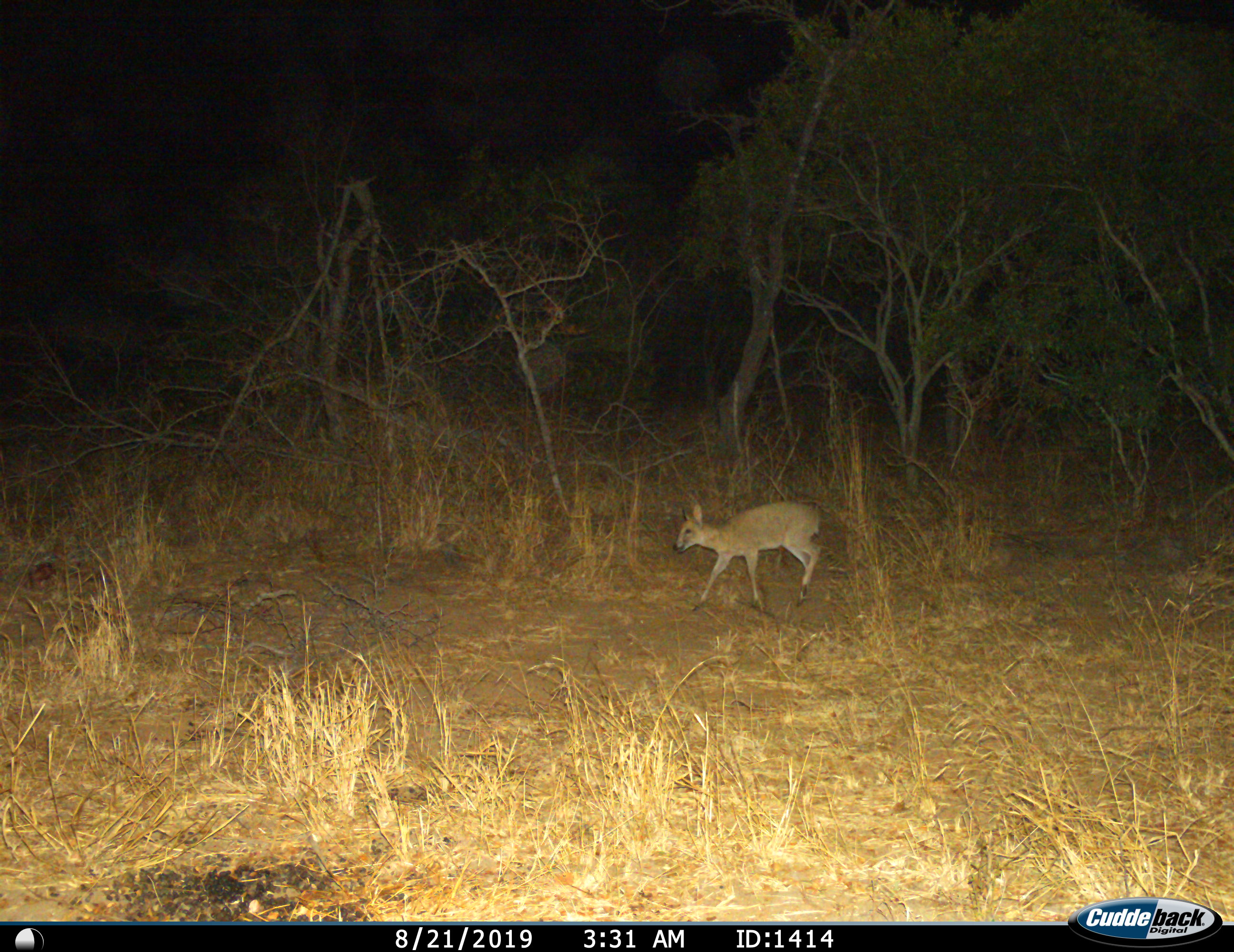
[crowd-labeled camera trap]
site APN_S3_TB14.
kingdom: Animalia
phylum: Chordata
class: Mammalia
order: Artiodactyla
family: Bovidae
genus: Sylvicapra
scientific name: Sylvicapra grimmia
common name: common duiker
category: duikercommongrey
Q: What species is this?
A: Duikercommongrey (common duiker) (Sylvicapra grimmia).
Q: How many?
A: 1.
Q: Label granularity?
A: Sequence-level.